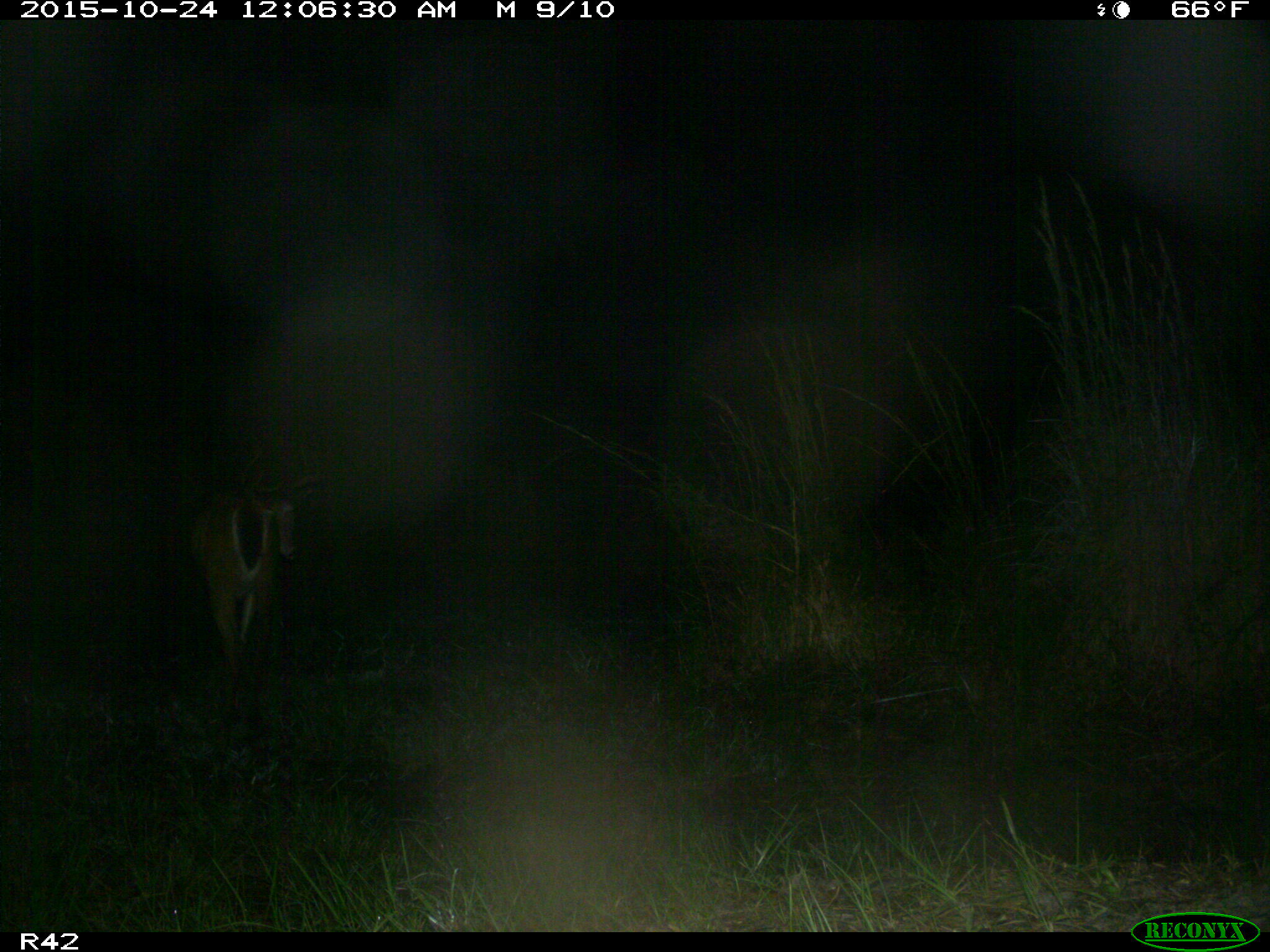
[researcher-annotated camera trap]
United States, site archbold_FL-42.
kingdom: Animalia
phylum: Chordata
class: Mammalia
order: Artiodactyla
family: Cervidae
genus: Odocoileus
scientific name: Odocoileus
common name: deer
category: unidentified deer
Unidentified deer (deer) (Odocoileus).